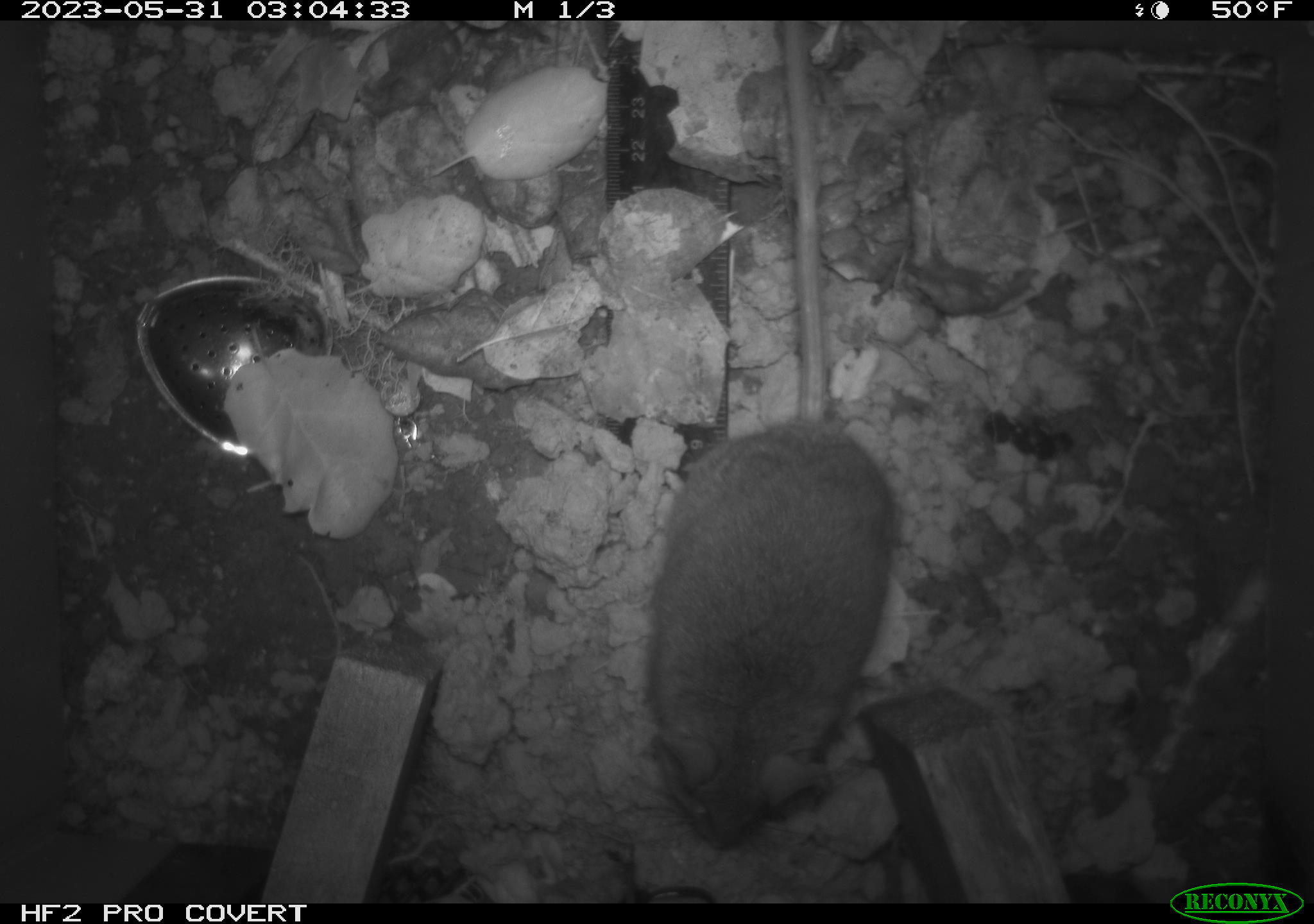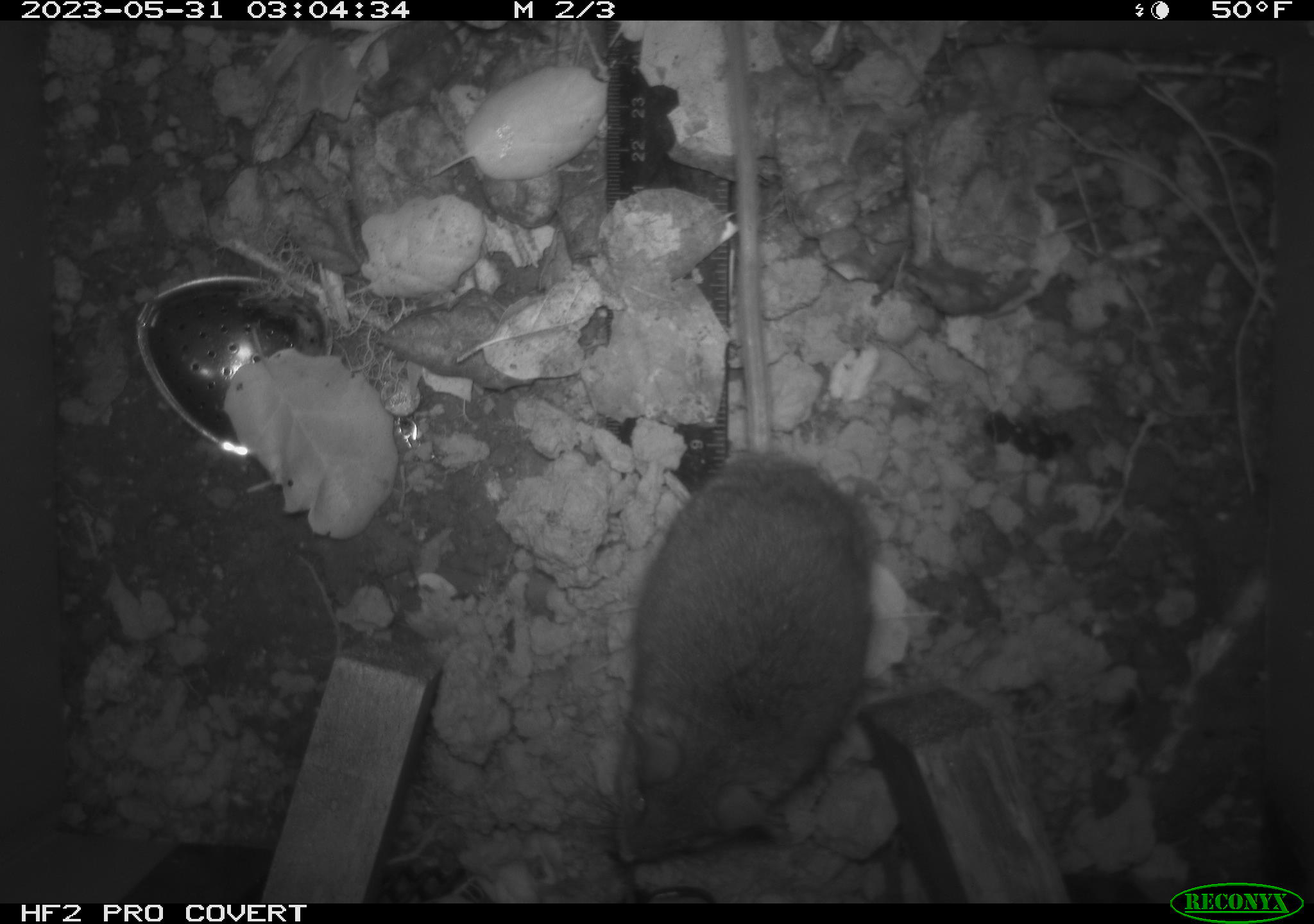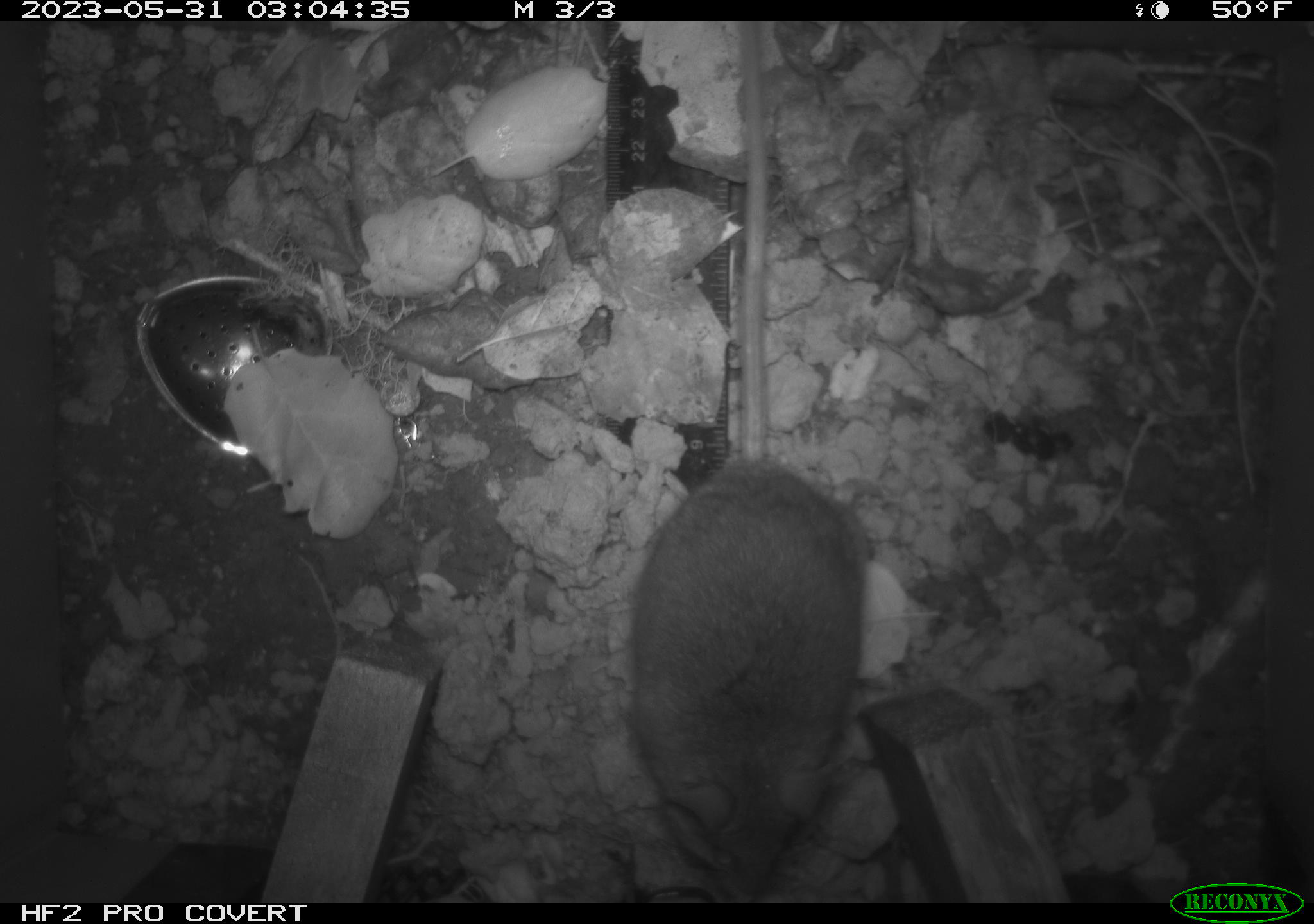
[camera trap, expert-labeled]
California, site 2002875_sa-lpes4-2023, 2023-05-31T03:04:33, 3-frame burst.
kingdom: Animalia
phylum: Chordata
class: Mammalia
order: Rodentia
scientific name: Rodentia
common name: mouse species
Mouse species (Rodentia).